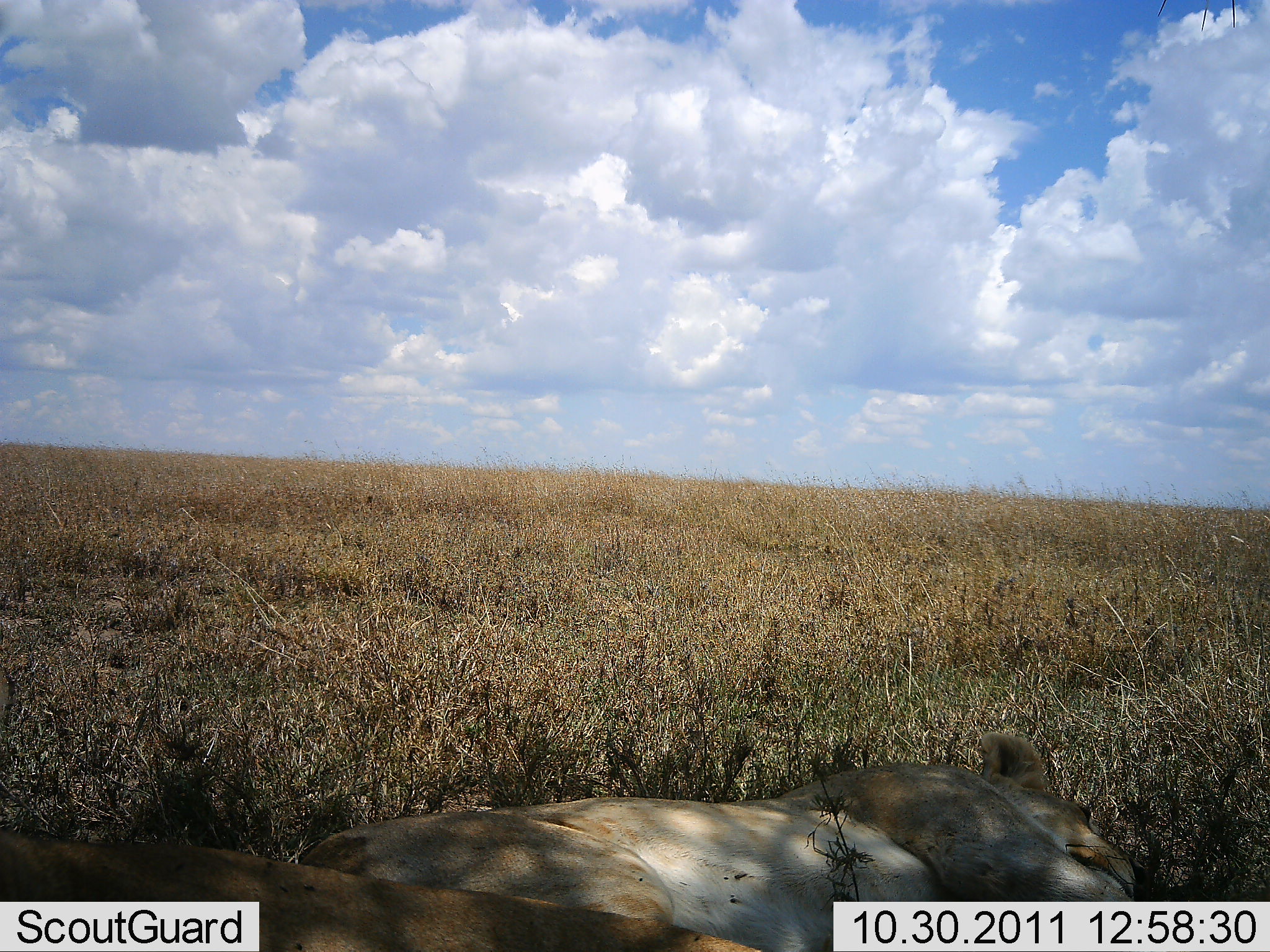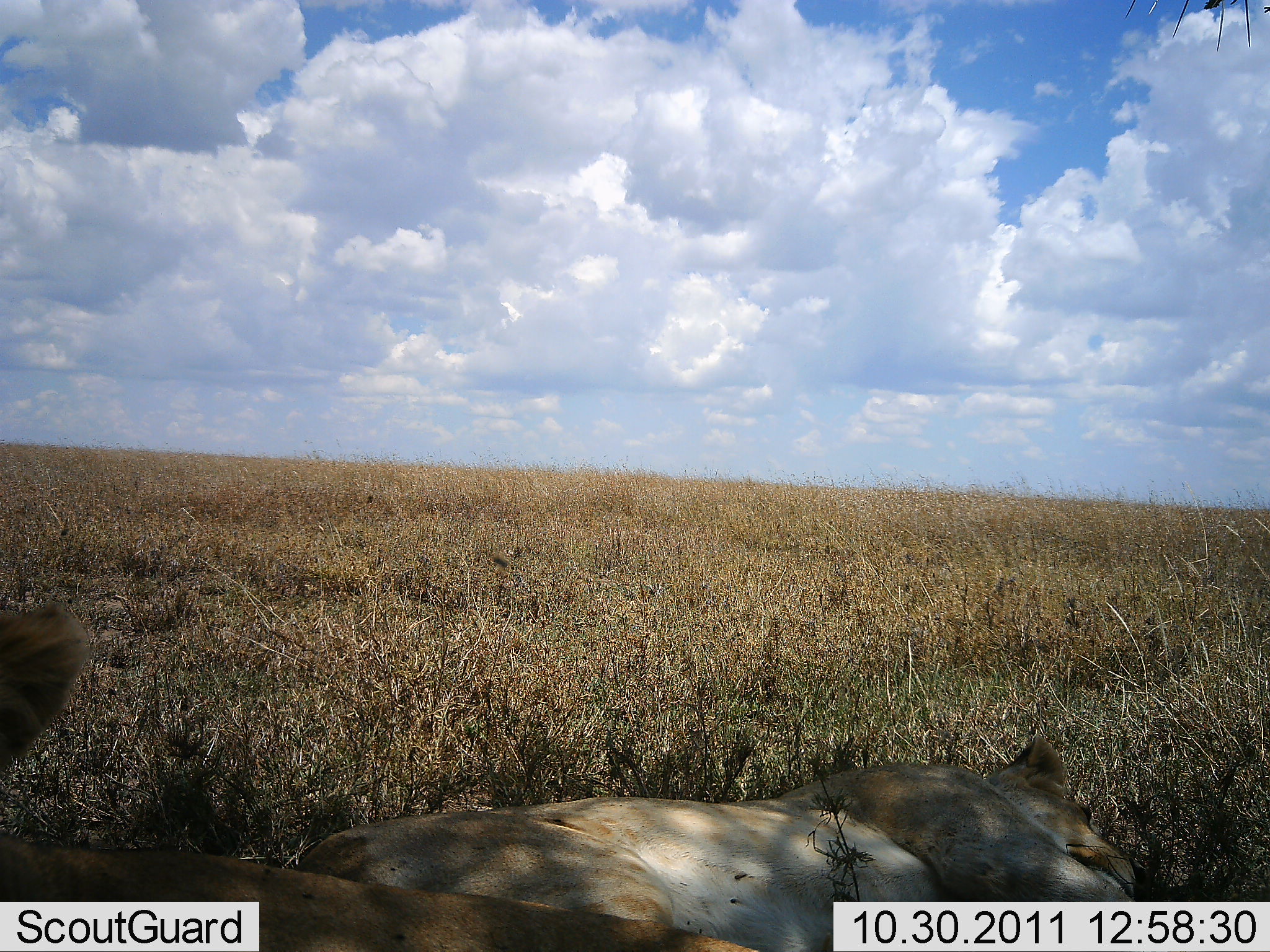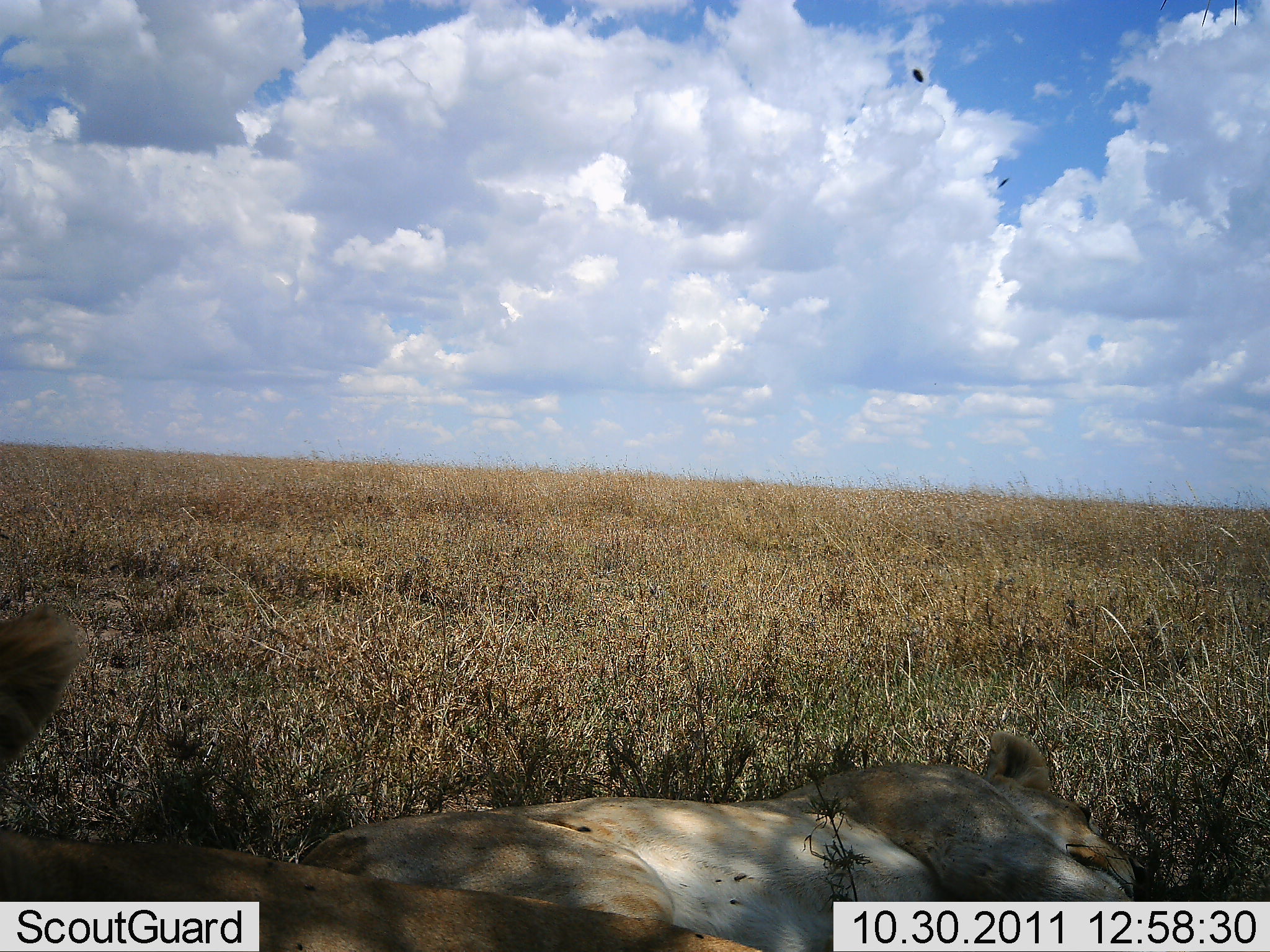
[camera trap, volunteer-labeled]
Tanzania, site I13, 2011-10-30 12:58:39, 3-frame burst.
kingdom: Animalia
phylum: Chordata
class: Mammalia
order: Carnivora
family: Felidae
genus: Panthera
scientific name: Panthera leo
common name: lion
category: lionfemale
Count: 1.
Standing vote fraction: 0%.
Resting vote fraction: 100%.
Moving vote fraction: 0%.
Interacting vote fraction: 0%.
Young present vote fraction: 0%.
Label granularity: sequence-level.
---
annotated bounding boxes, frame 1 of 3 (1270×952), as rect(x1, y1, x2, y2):
animal: rect(304, 727, 1140, 952); rect(1, 816, 771, 952)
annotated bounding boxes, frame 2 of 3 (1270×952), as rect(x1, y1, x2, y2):
animal: rect(1, 603, 745, 950); rect(295, 731, 1131, 948)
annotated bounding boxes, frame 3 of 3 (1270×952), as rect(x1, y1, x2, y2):
animal: rect(2, 608, 764, 950); rect(301, 726, 1154, 944)